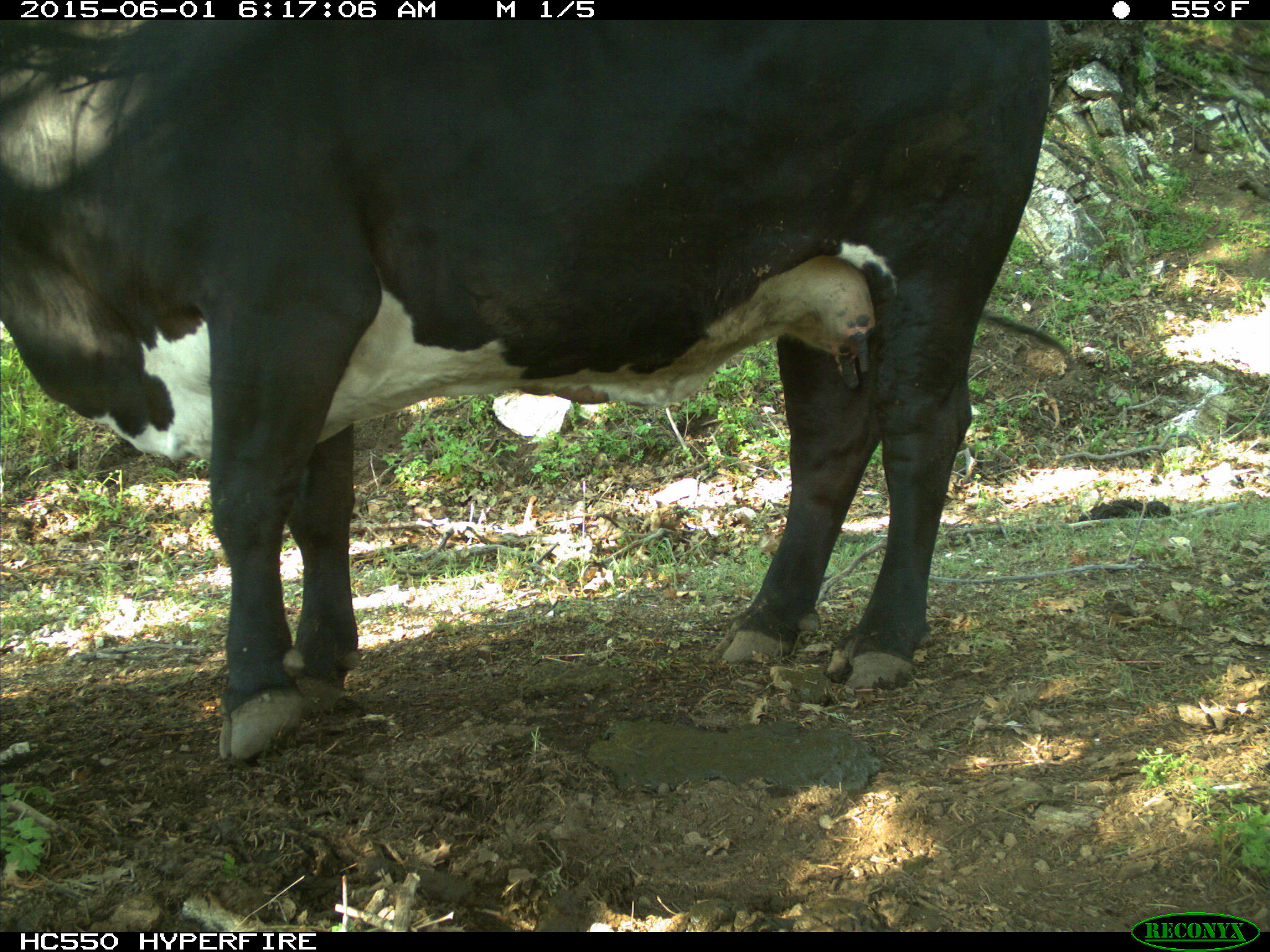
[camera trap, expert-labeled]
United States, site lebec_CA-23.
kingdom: Animalia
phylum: Chordata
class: Mammalia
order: Artiodactyla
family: Bovidae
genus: Bos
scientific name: Bos taurus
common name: domestic cow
Bos taurus (domestic cow).